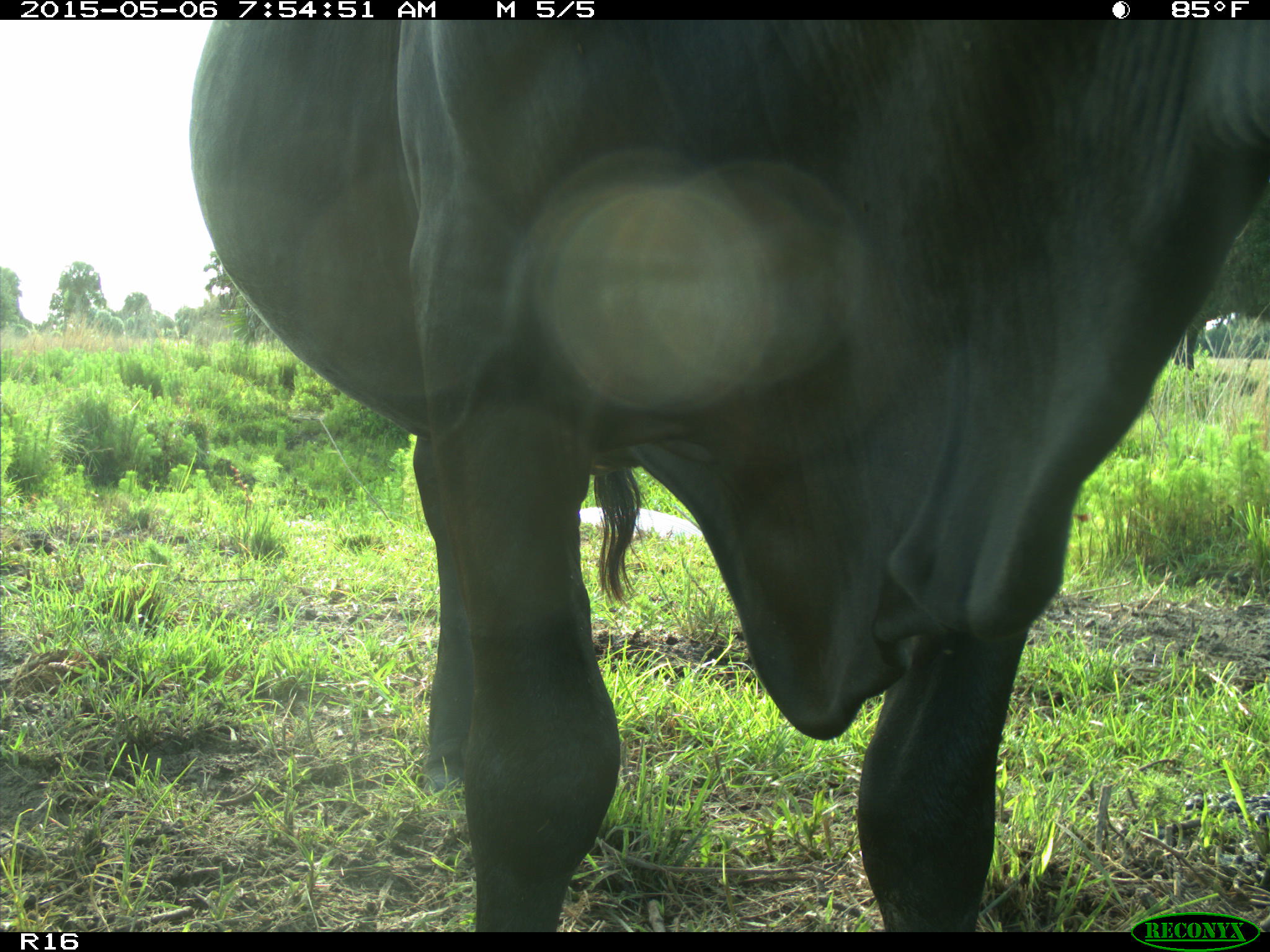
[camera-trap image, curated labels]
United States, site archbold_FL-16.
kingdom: Animalia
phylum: Chordata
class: Mammalia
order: Artiodactyla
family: Bovidae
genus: Bos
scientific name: Bos taurus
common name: domestic cow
Bos taurus (domestic cow).